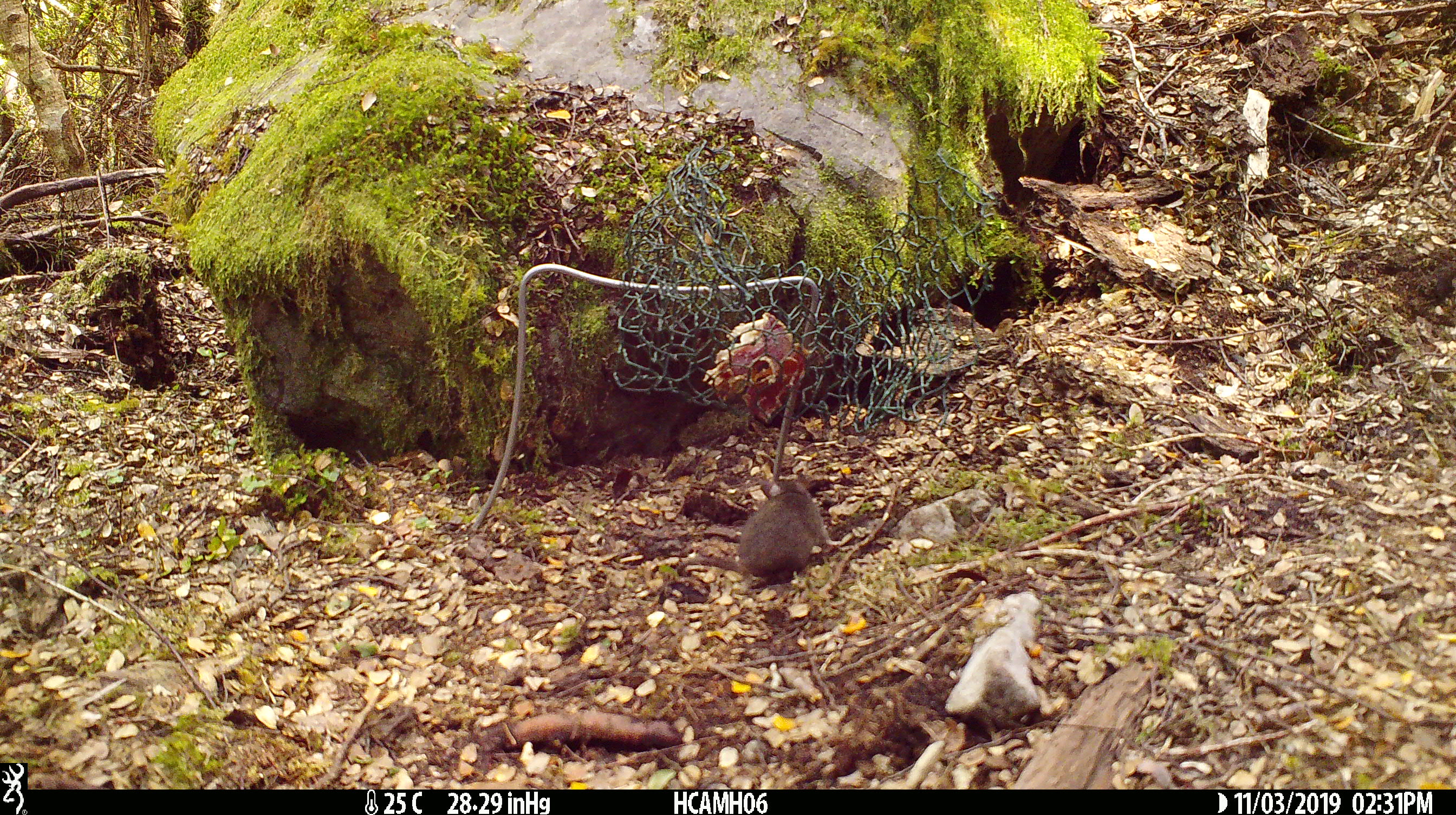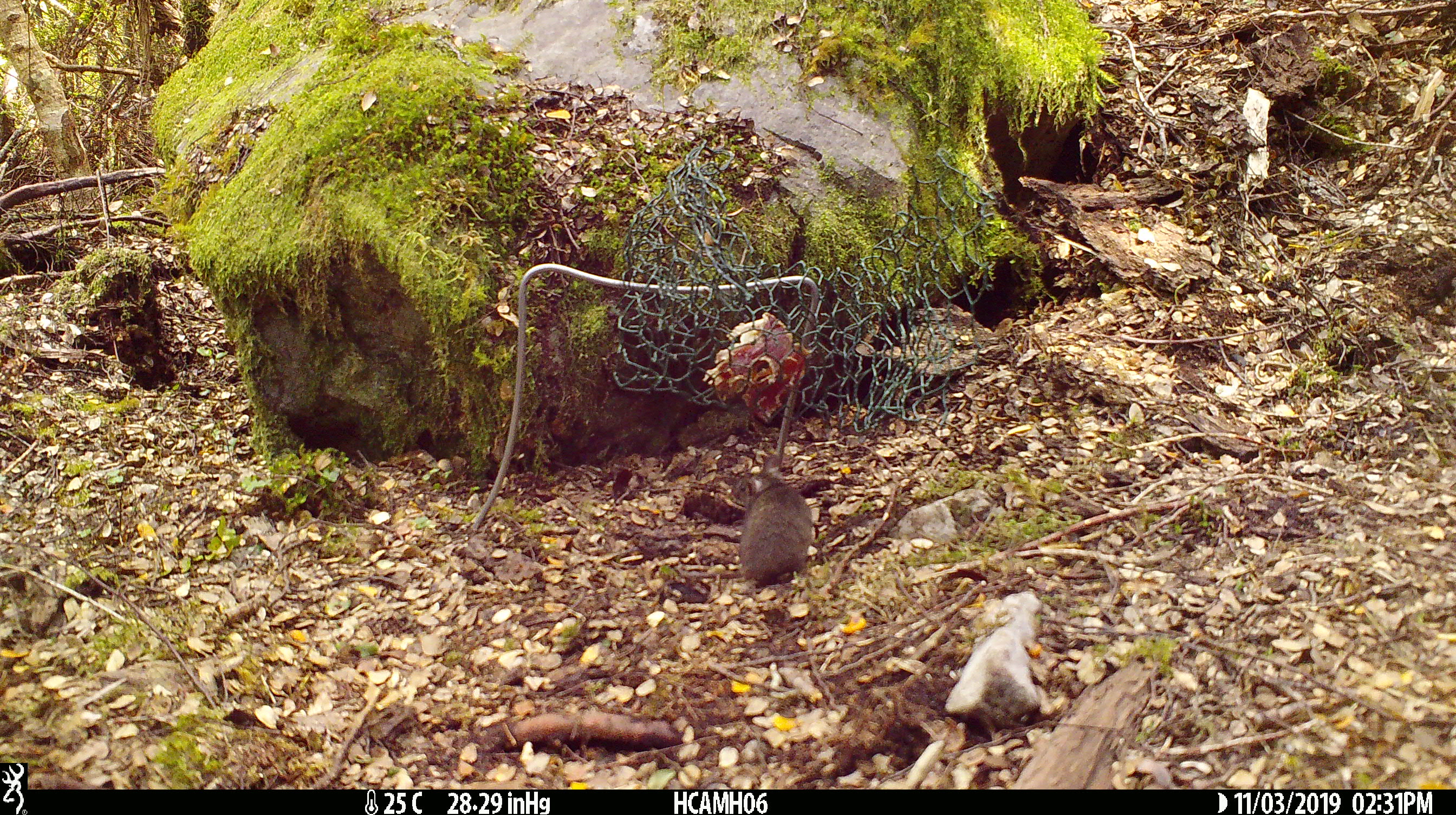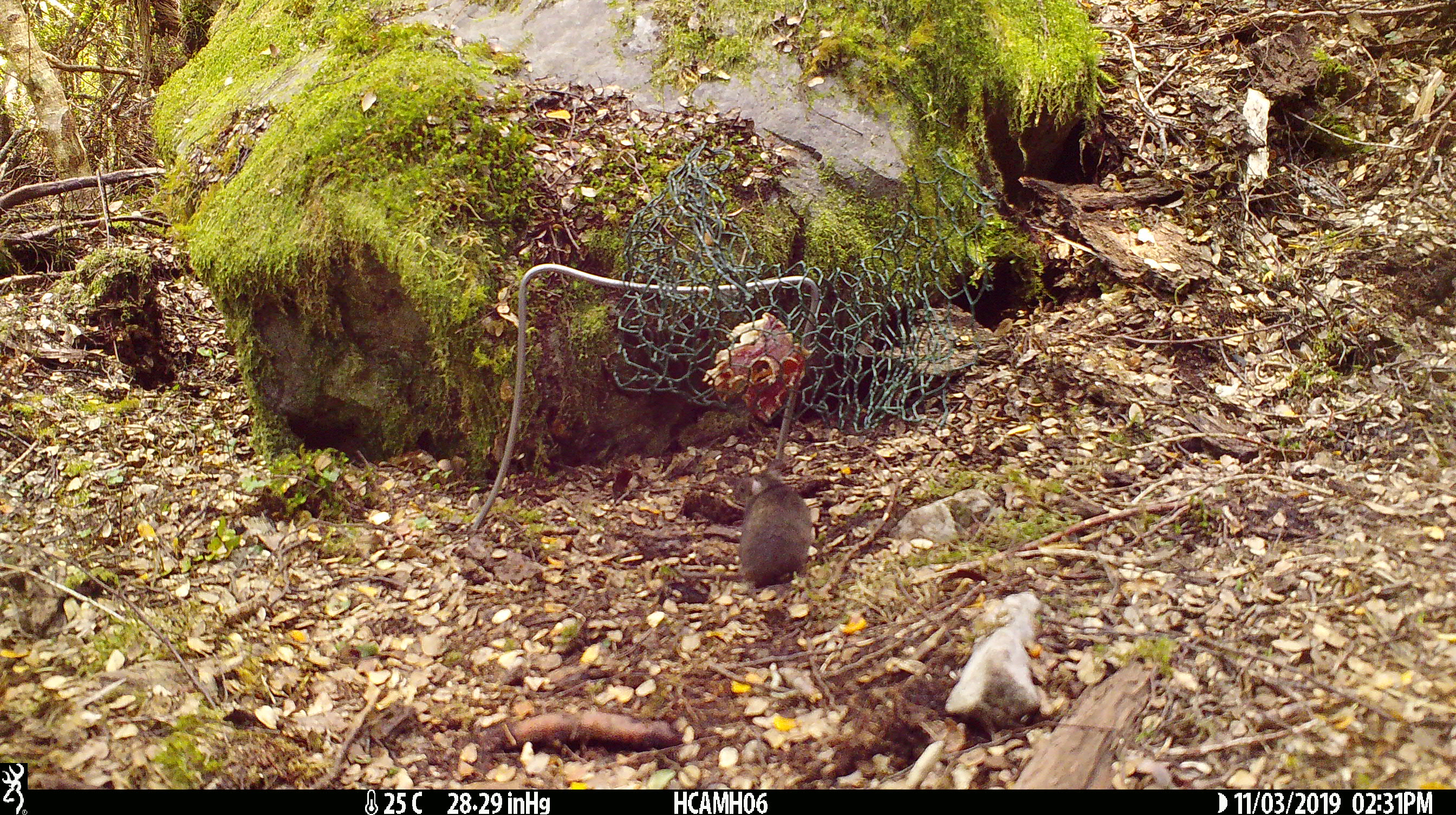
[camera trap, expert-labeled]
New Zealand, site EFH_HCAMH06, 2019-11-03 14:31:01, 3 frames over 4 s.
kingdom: Animalia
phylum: Chordata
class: Mammalia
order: Rodentia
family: Muridae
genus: Mus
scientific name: Mus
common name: mouse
Mouse (Mus).